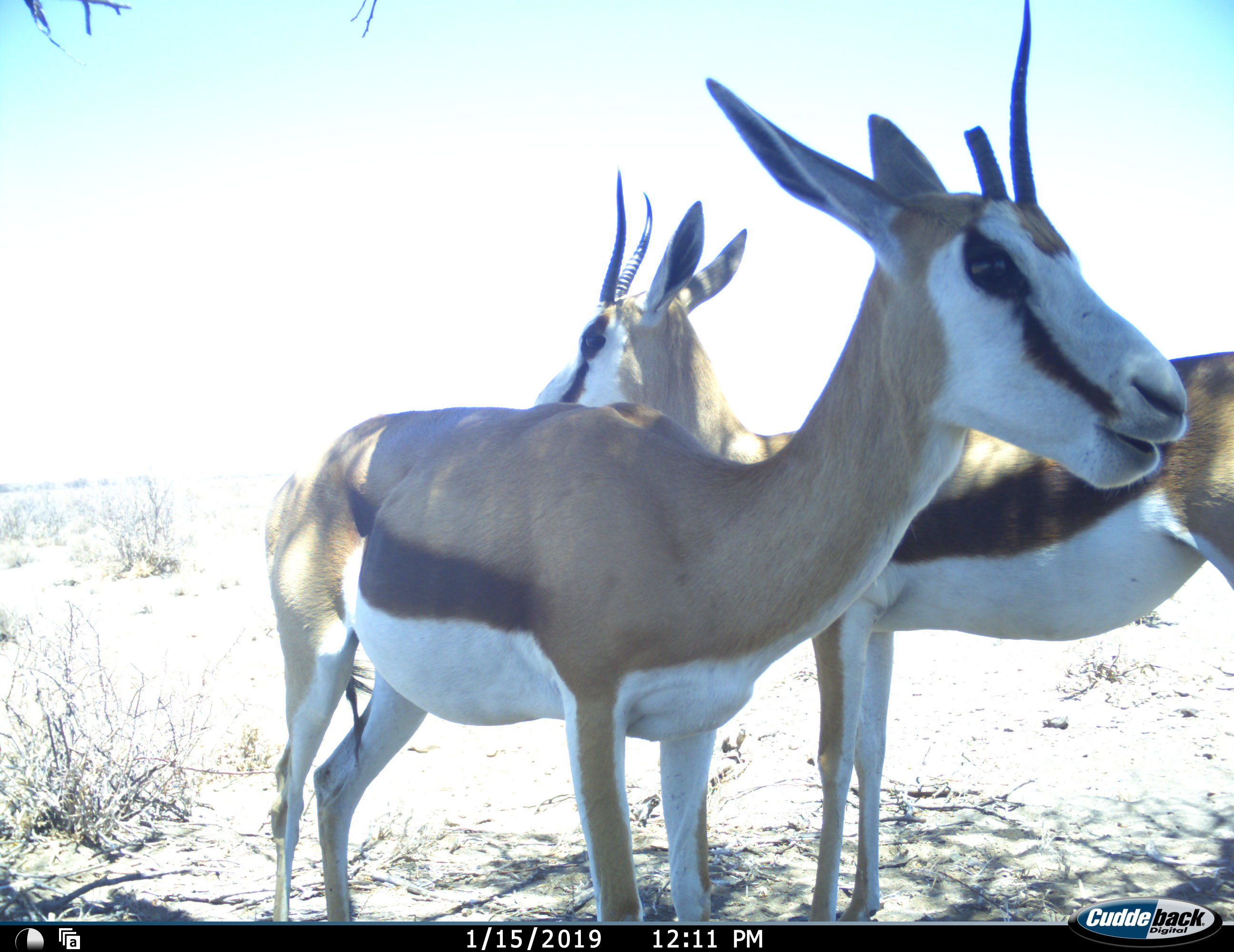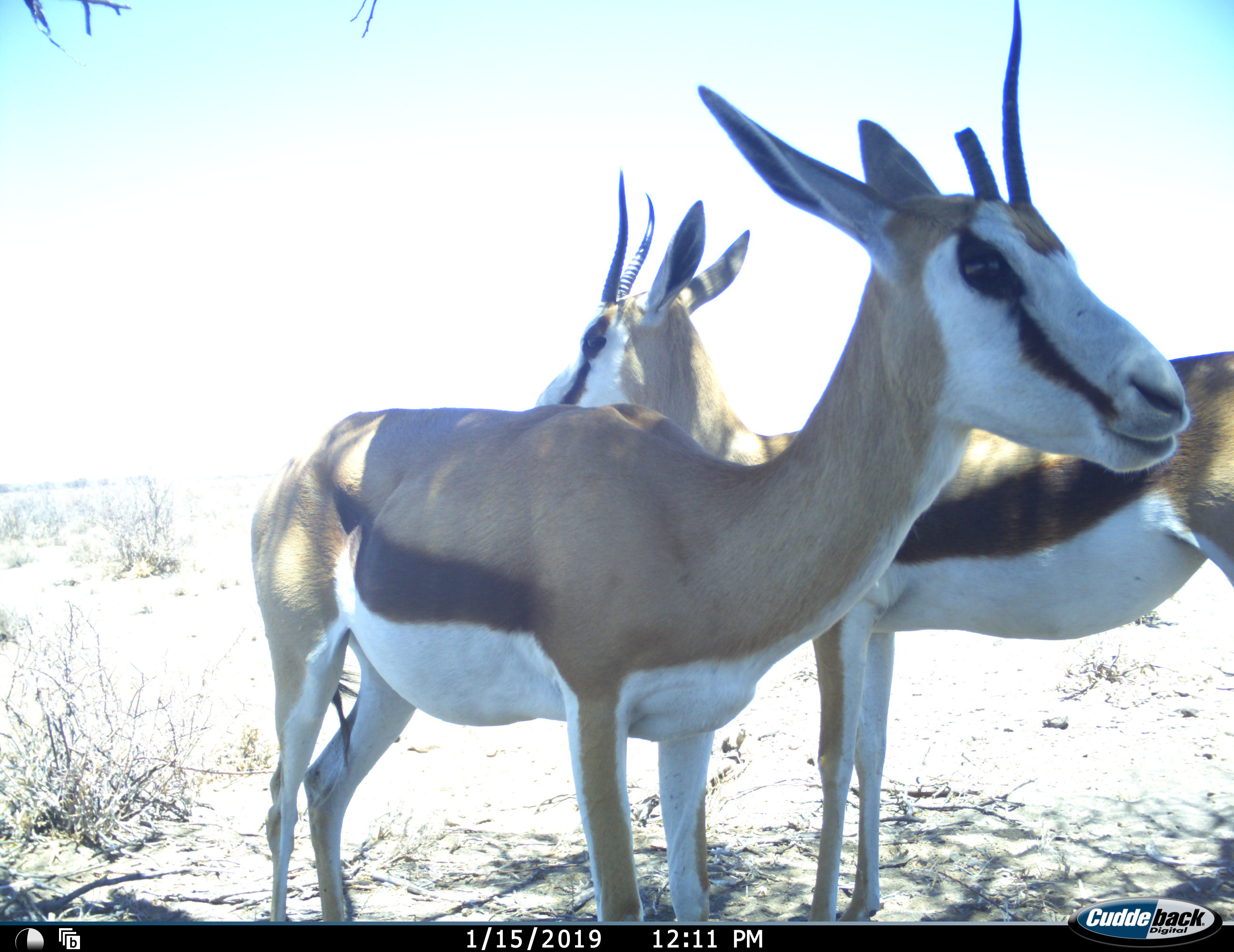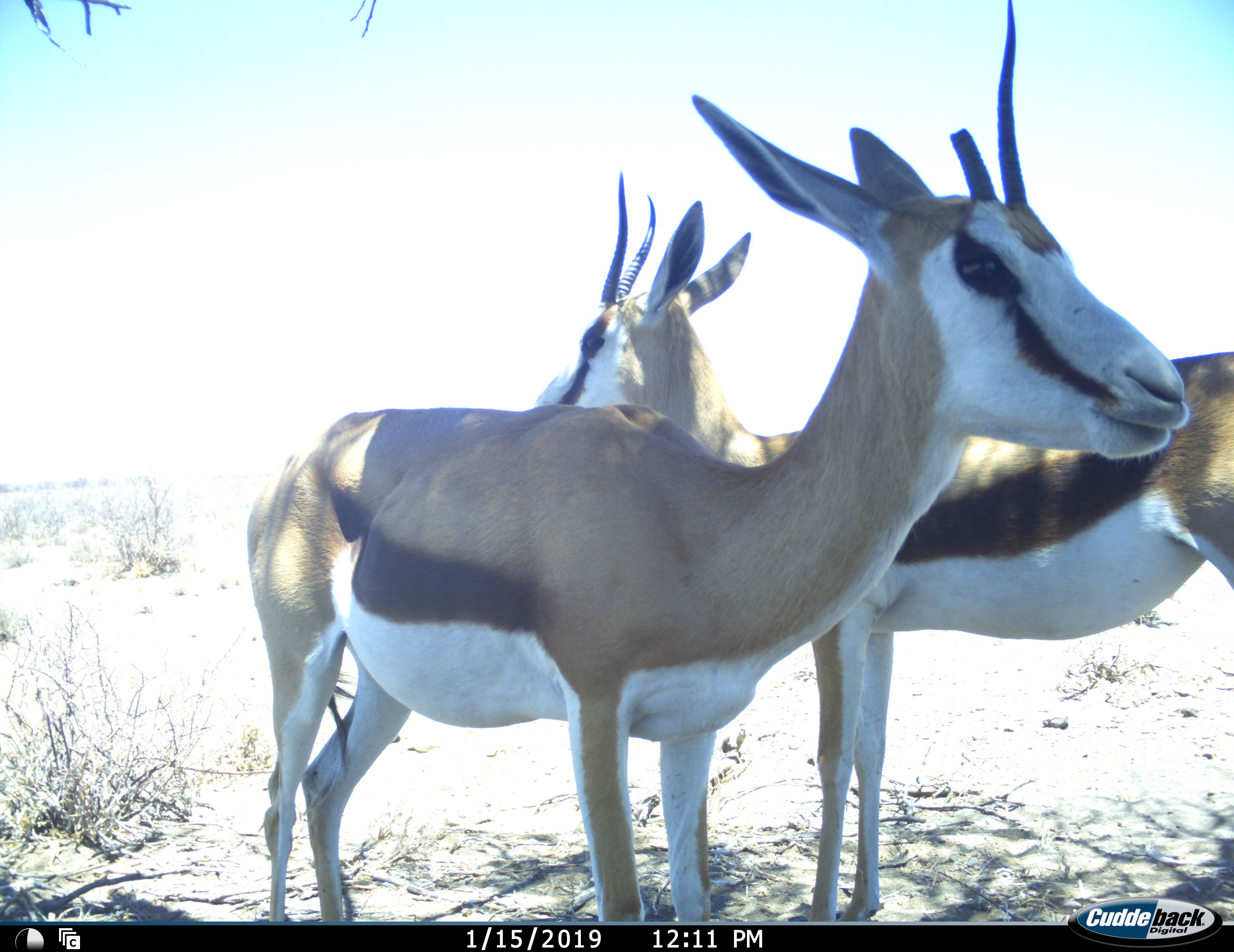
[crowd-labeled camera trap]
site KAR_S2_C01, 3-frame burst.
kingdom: Animalia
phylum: Chordata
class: Mammalia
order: Artiodactyla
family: Bovidae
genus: Antidorcas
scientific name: Antidorcas marsupialis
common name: springbok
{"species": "springbok (Antidorcas marsupialis)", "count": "2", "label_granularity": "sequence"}